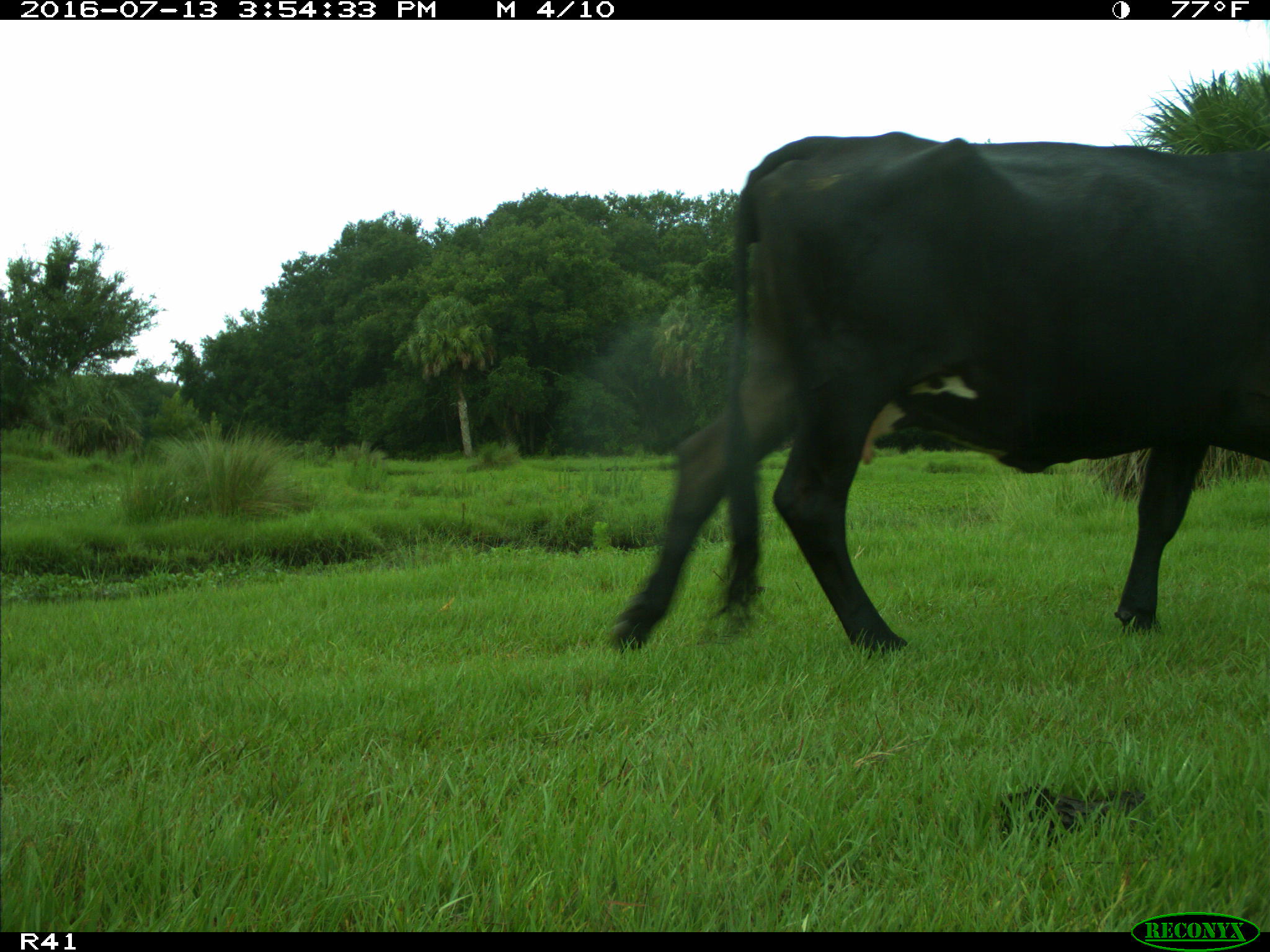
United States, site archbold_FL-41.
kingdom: Animalia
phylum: Chordata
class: Mammalia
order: Artiodactyla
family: Bovidae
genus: Bos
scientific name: Bos taurus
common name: domestic cow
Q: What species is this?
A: Bos taurus (domestic cow).